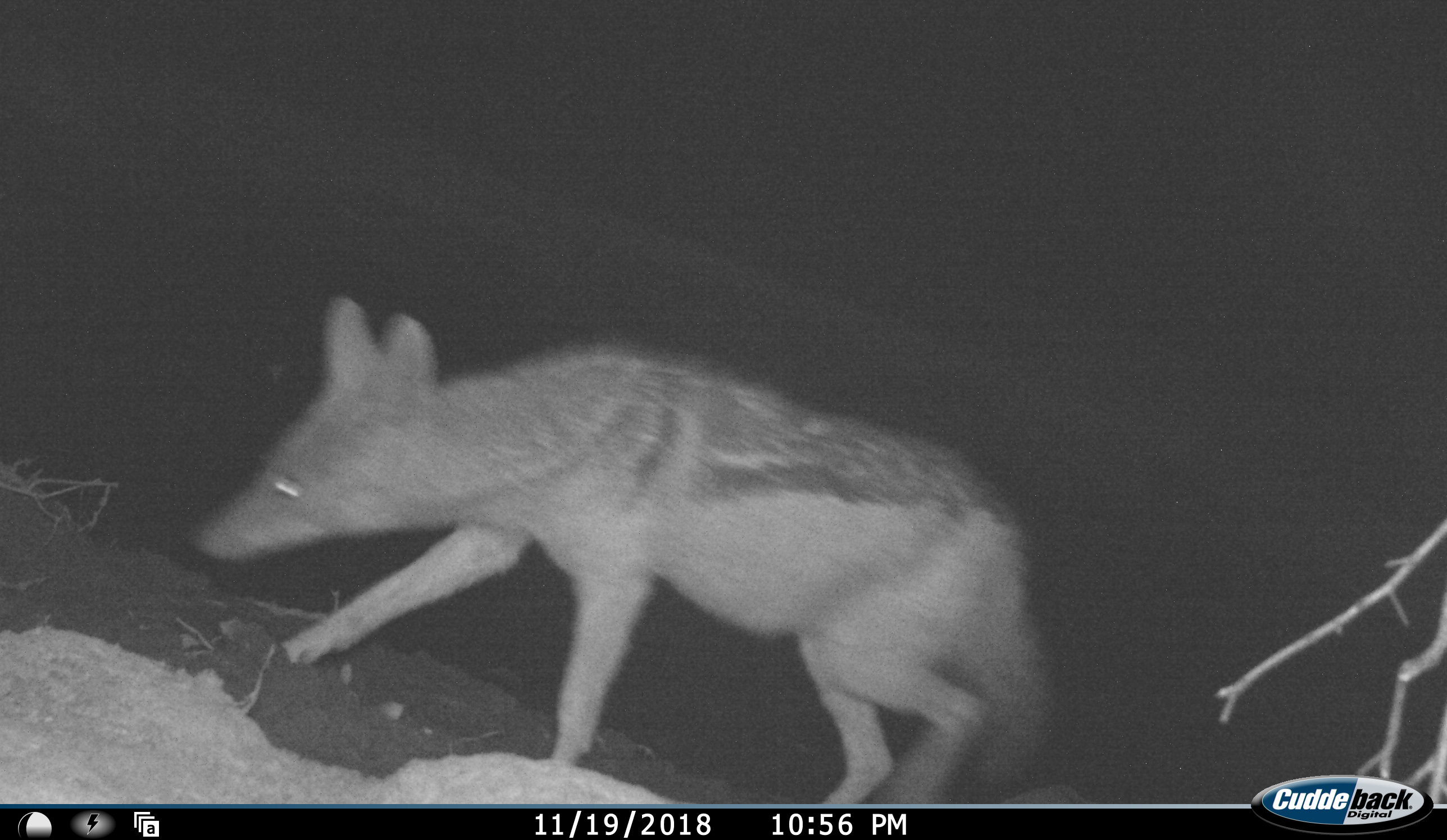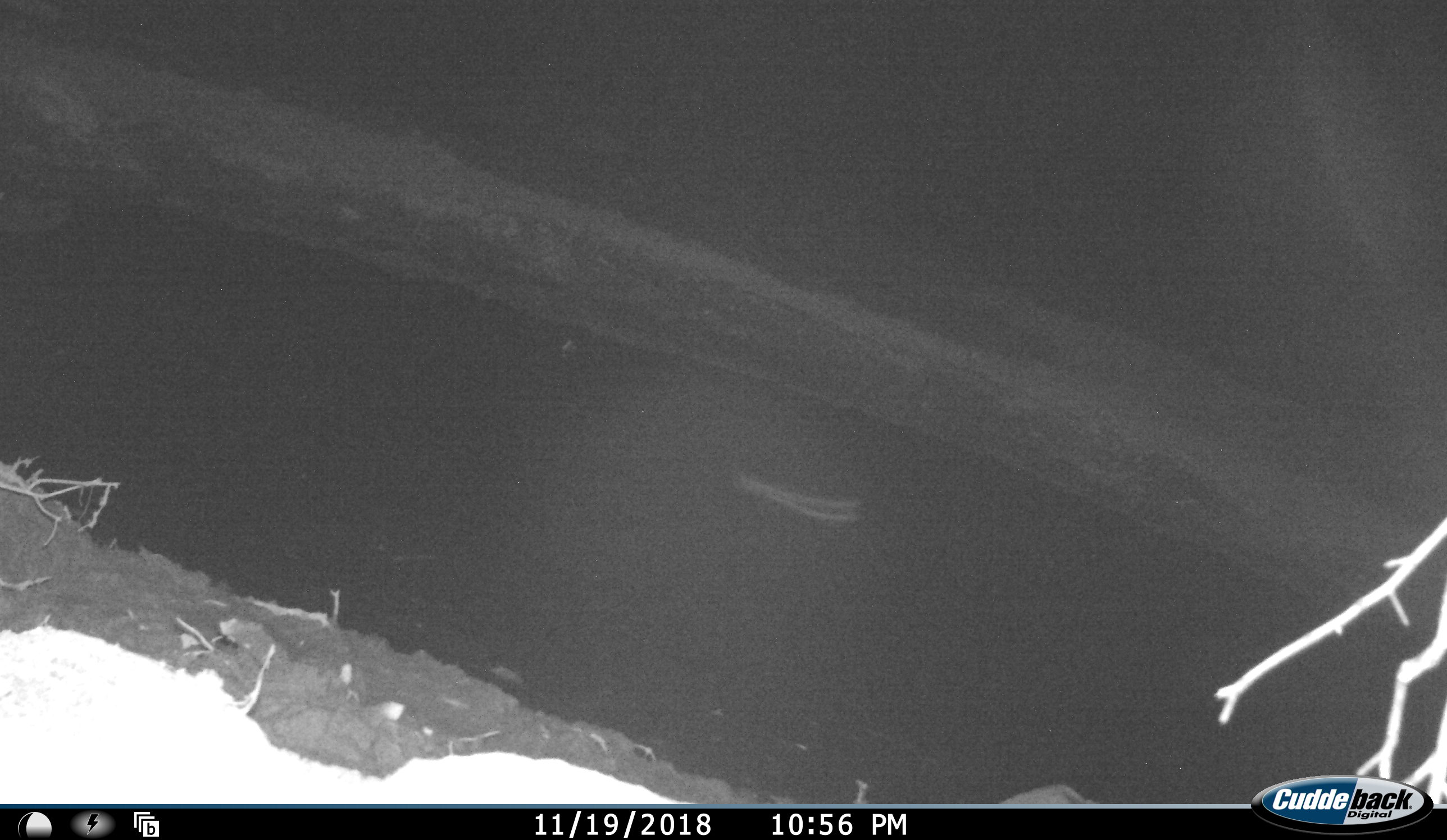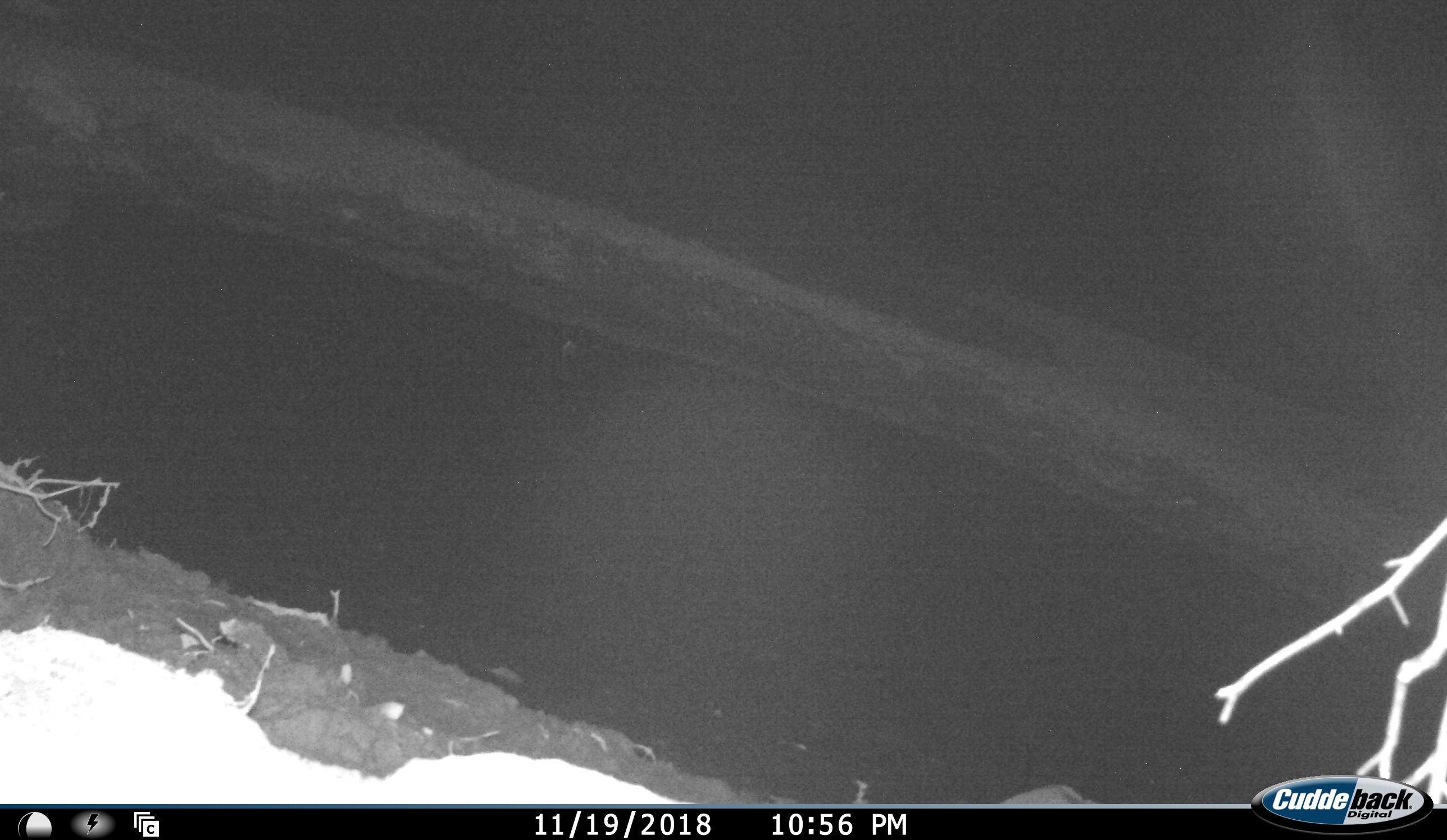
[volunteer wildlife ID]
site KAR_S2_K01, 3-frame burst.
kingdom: Animalia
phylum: Chordata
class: Mammalia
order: Carnivora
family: Canidae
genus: Lupulella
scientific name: Lupulella mesomelas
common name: black-backed jackal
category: jackalblackbacked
Jackalblackbacked (black-backed jackal) (Lupulella mesomelas), count 1. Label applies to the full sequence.